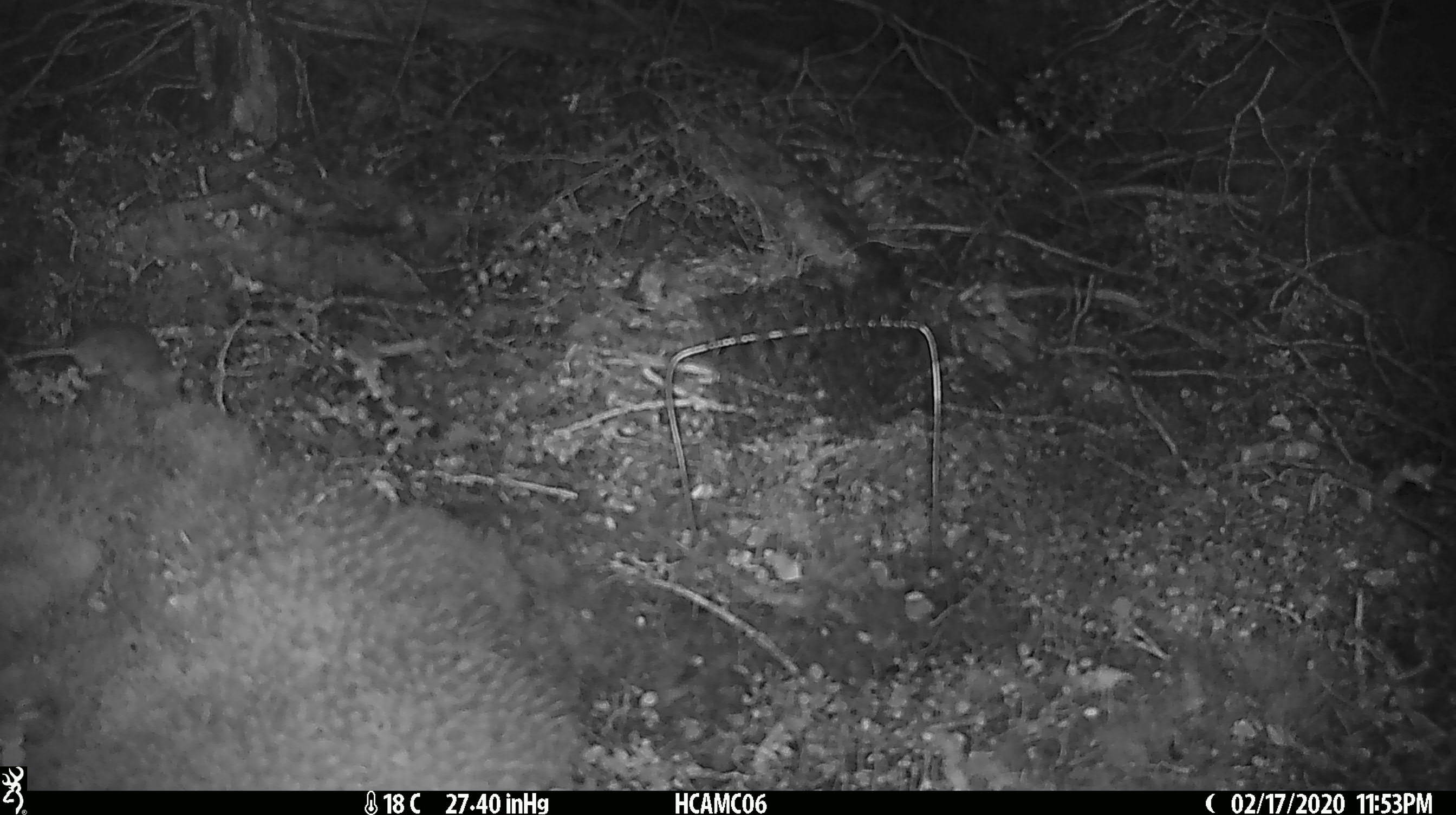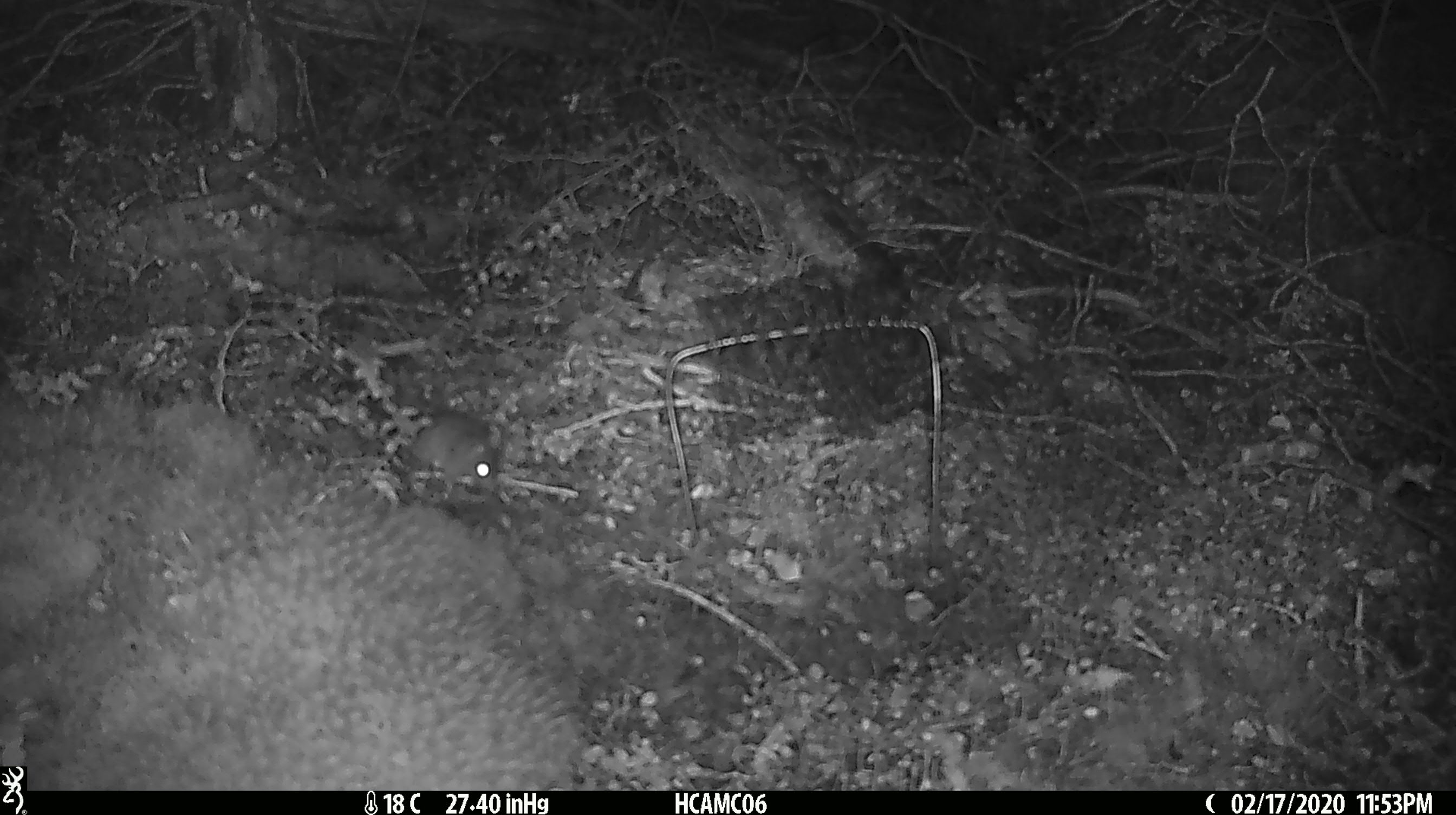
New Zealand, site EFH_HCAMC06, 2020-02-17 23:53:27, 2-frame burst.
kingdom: Animalia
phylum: Chordata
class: Mammalia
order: Rodentia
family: Muridae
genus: Mus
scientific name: Mus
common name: mouse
Mouse (Mus).